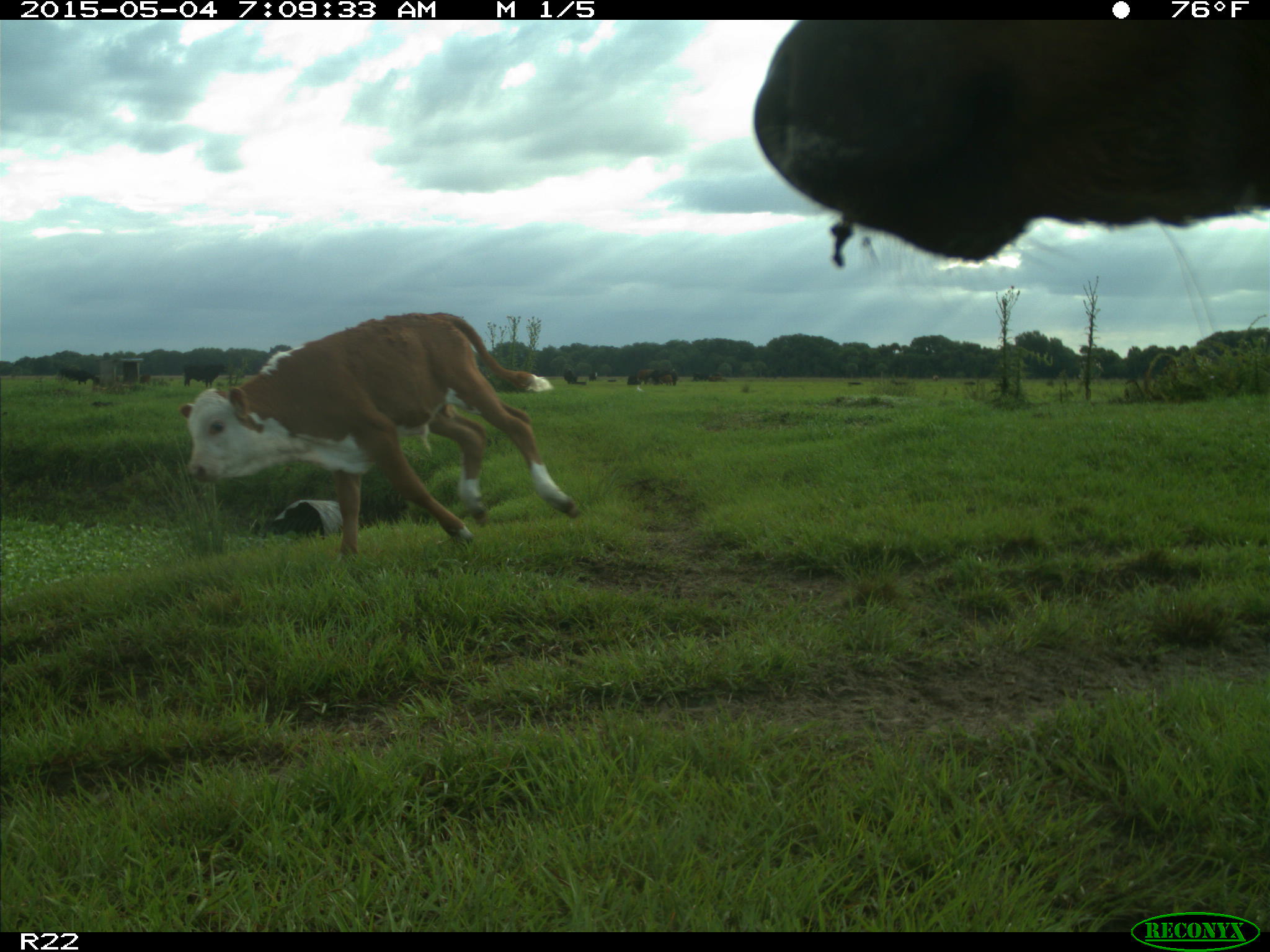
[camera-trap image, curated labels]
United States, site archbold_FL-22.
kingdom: Animalia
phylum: Chordata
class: Mammalia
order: Artiodactyla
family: Bovidae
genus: Bos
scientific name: Bos taurus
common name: domestic cow